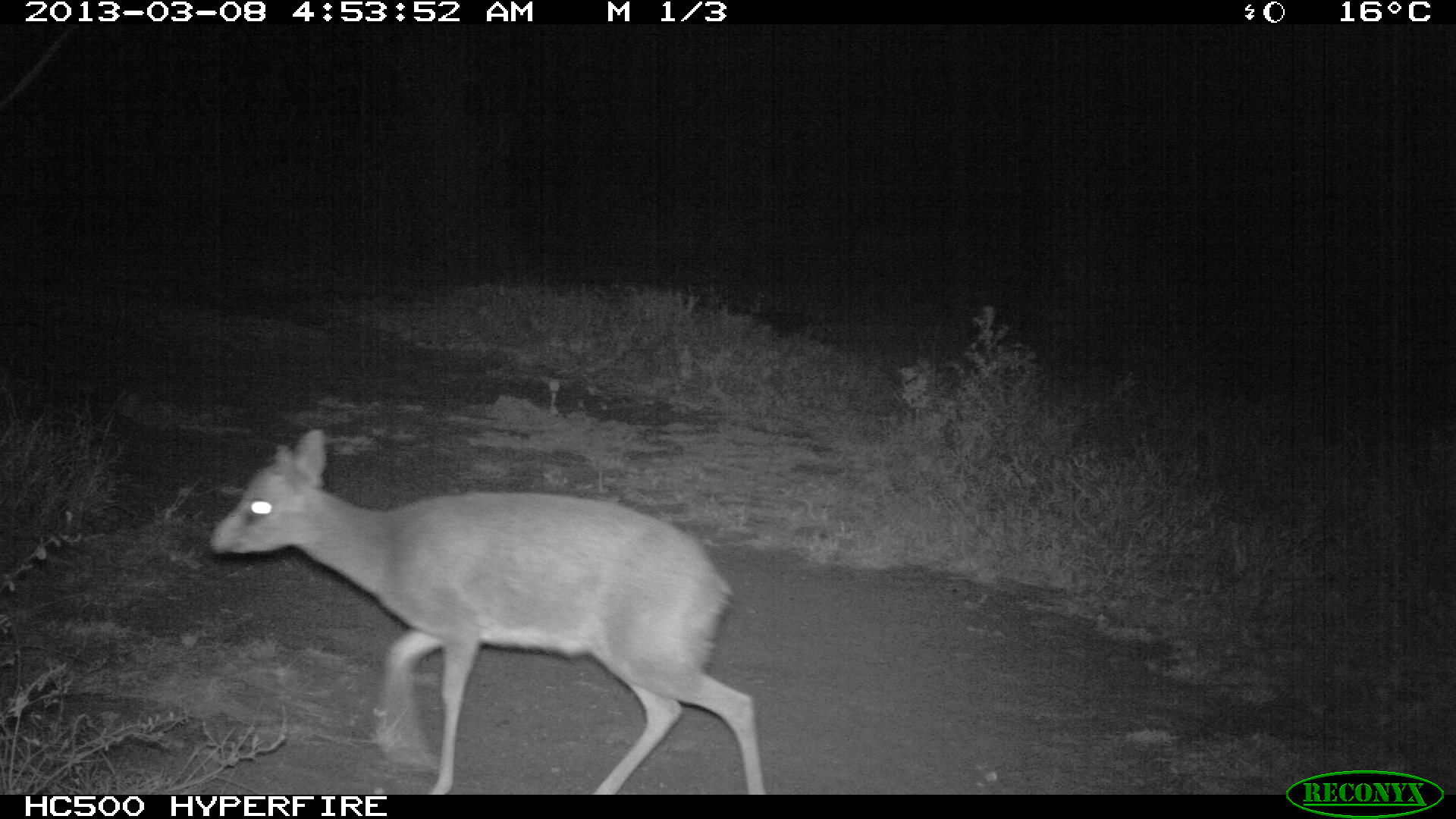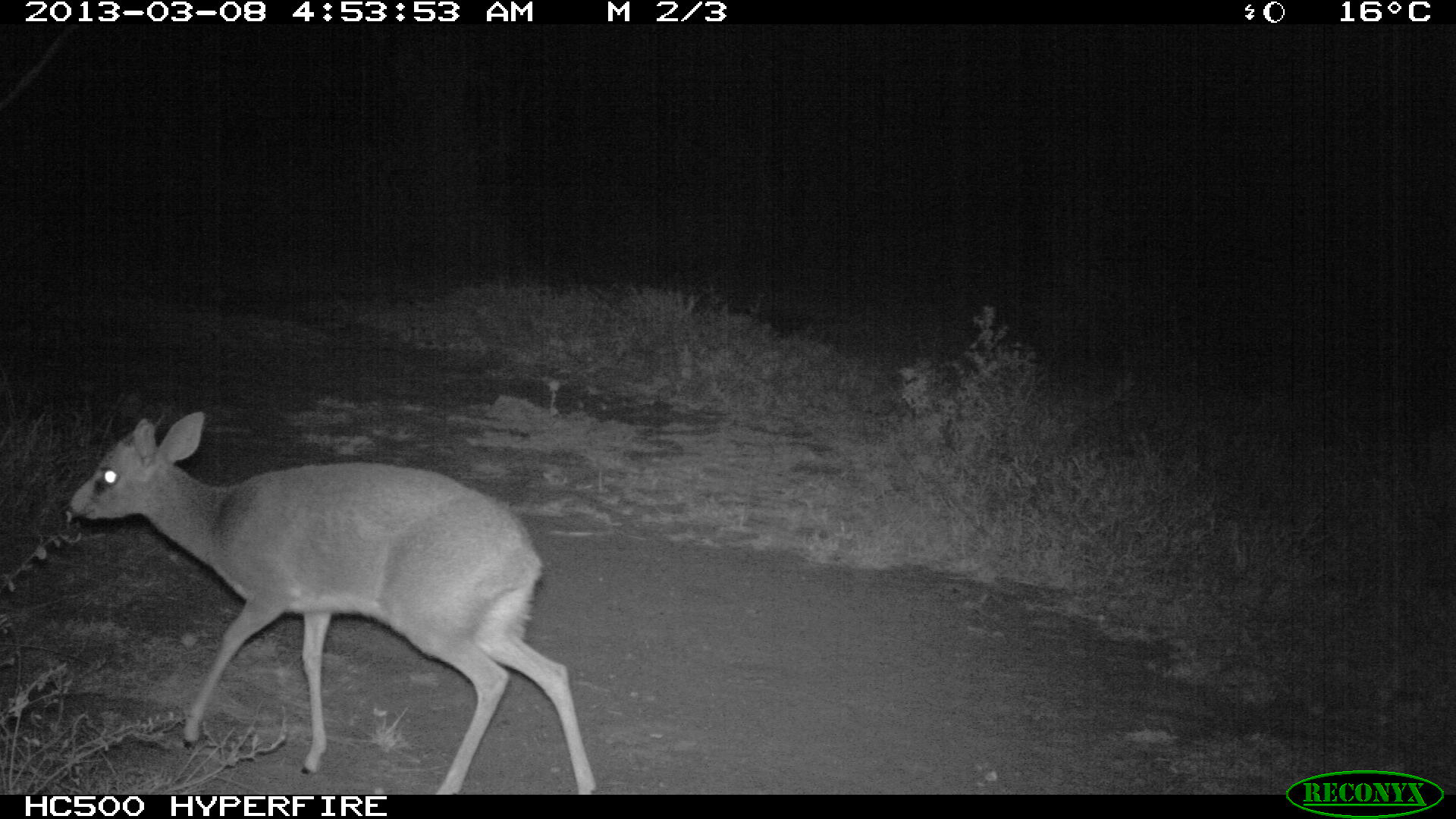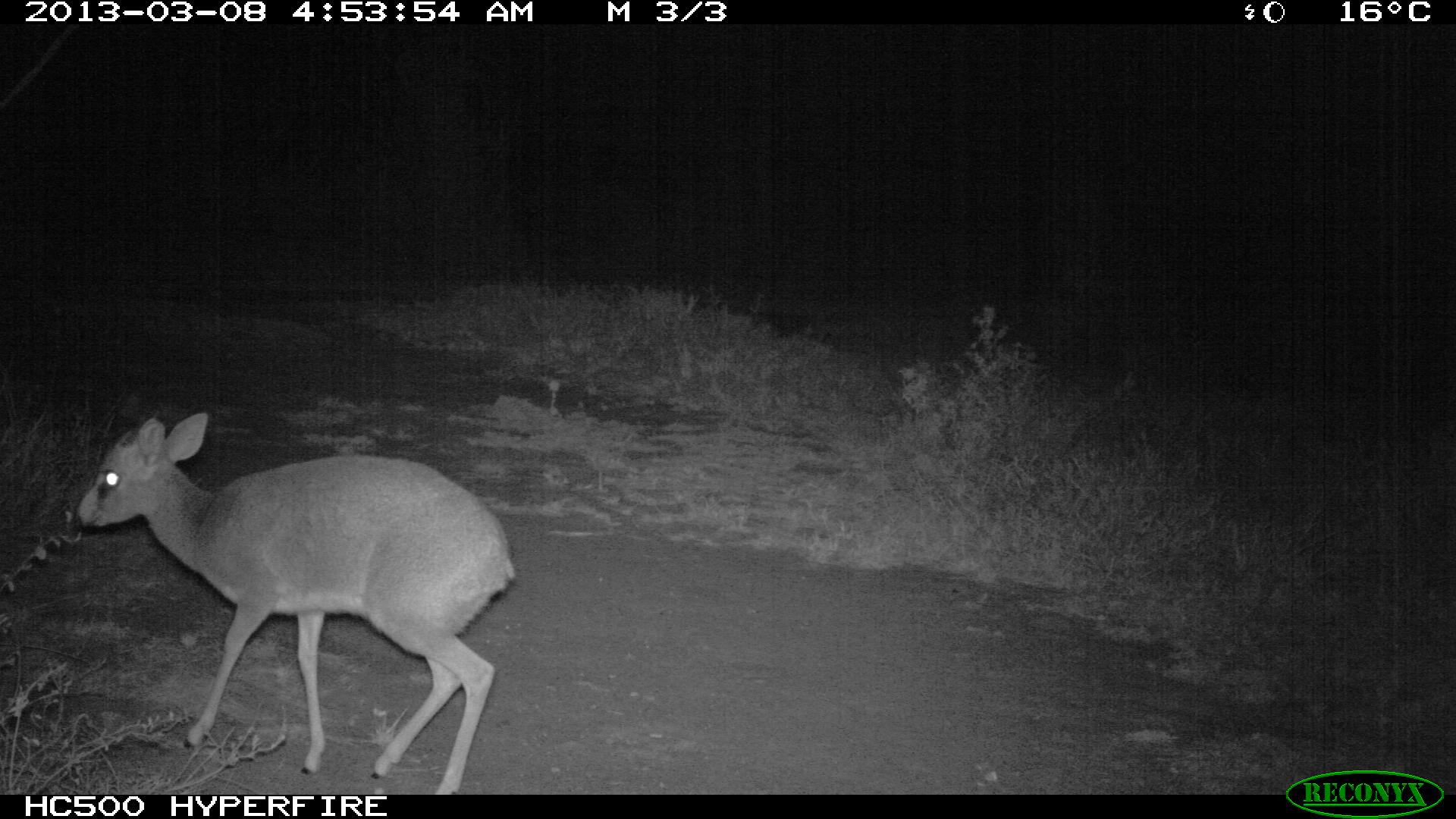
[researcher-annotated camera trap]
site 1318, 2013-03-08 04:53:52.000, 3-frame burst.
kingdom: Animalia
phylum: Chordata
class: Mammalia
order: Artiodactyla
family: Bovidae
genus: Madoqua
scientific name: Madoqua guentheri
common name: günther's dik-dik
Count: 1.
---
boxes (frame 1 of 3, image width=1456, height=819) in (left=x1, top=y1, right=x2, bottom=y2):
madoqua guentheri: (left=210, top=429, right=766, bottom=796)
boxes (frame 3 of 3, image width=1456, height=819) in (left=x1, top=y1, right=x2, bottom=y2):
madoqua guentheri: (left=75, top=413, right=515, bottom=793)